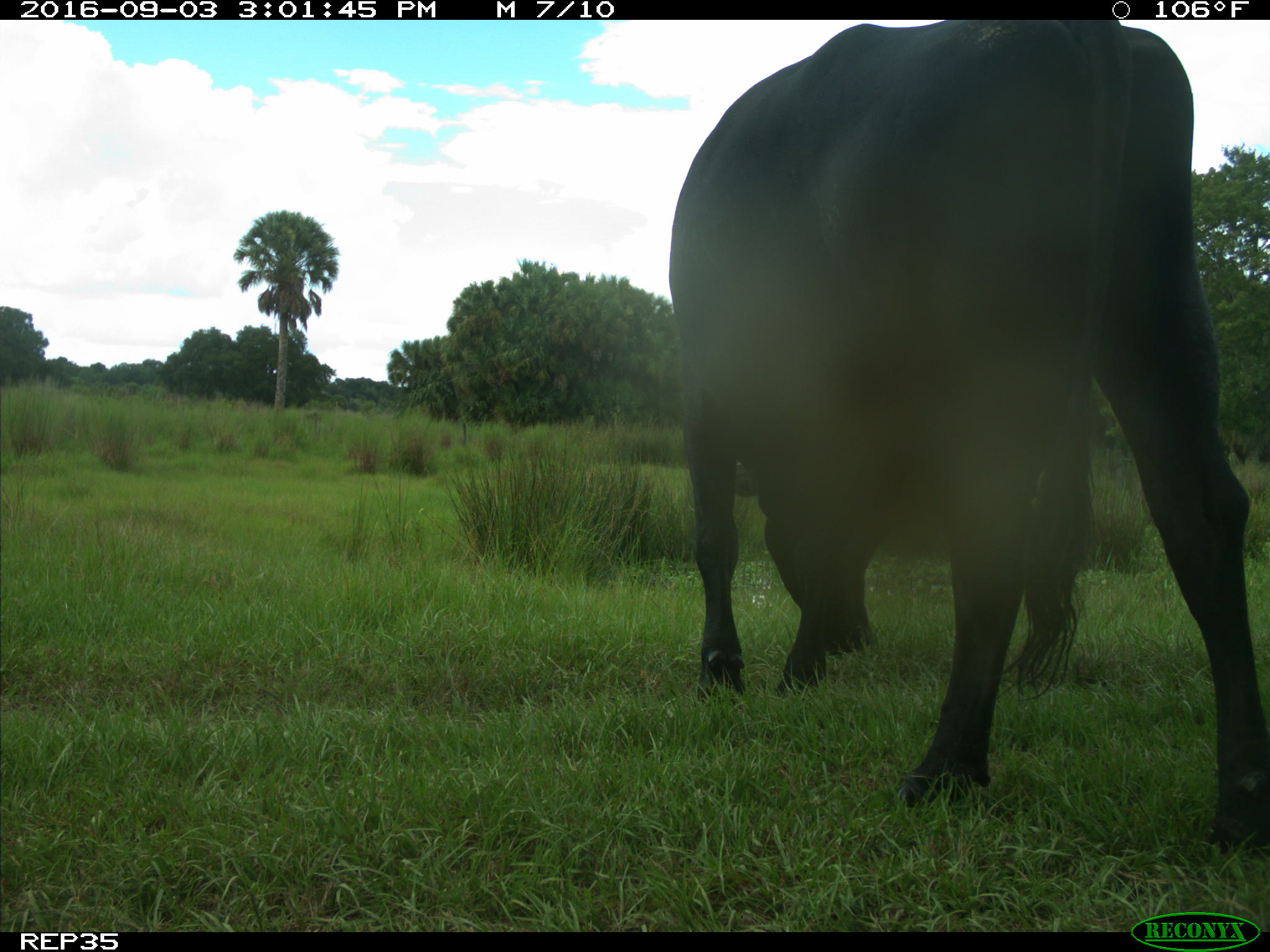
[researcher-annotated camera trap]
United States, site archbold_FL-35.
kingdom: Animalia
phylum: Chordata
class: Mammalia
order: Artiodactyla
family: Bovidae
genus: Bos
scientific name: Bos taurus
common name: domestic cow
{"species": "Bos taurus (domestic cow)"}